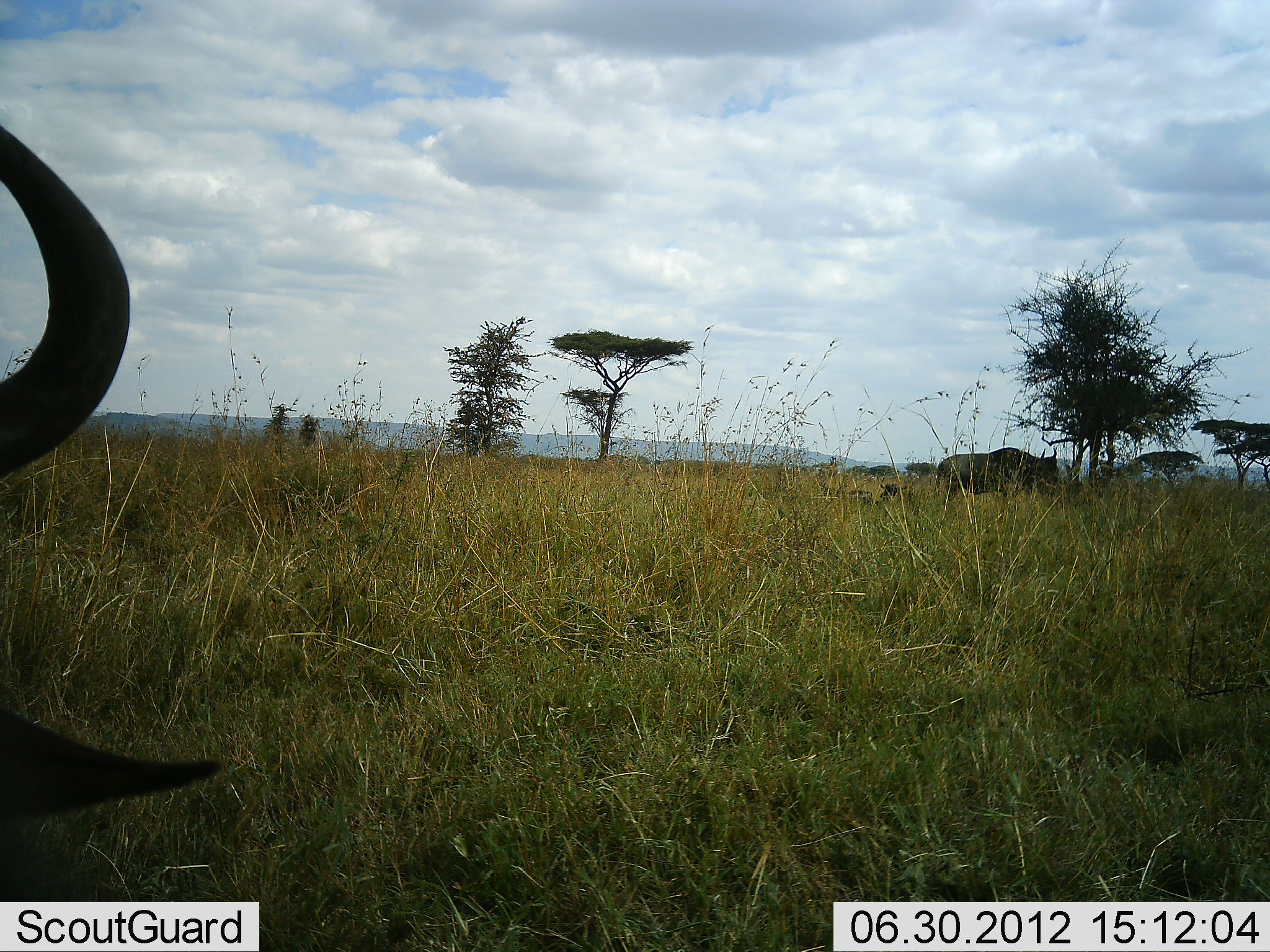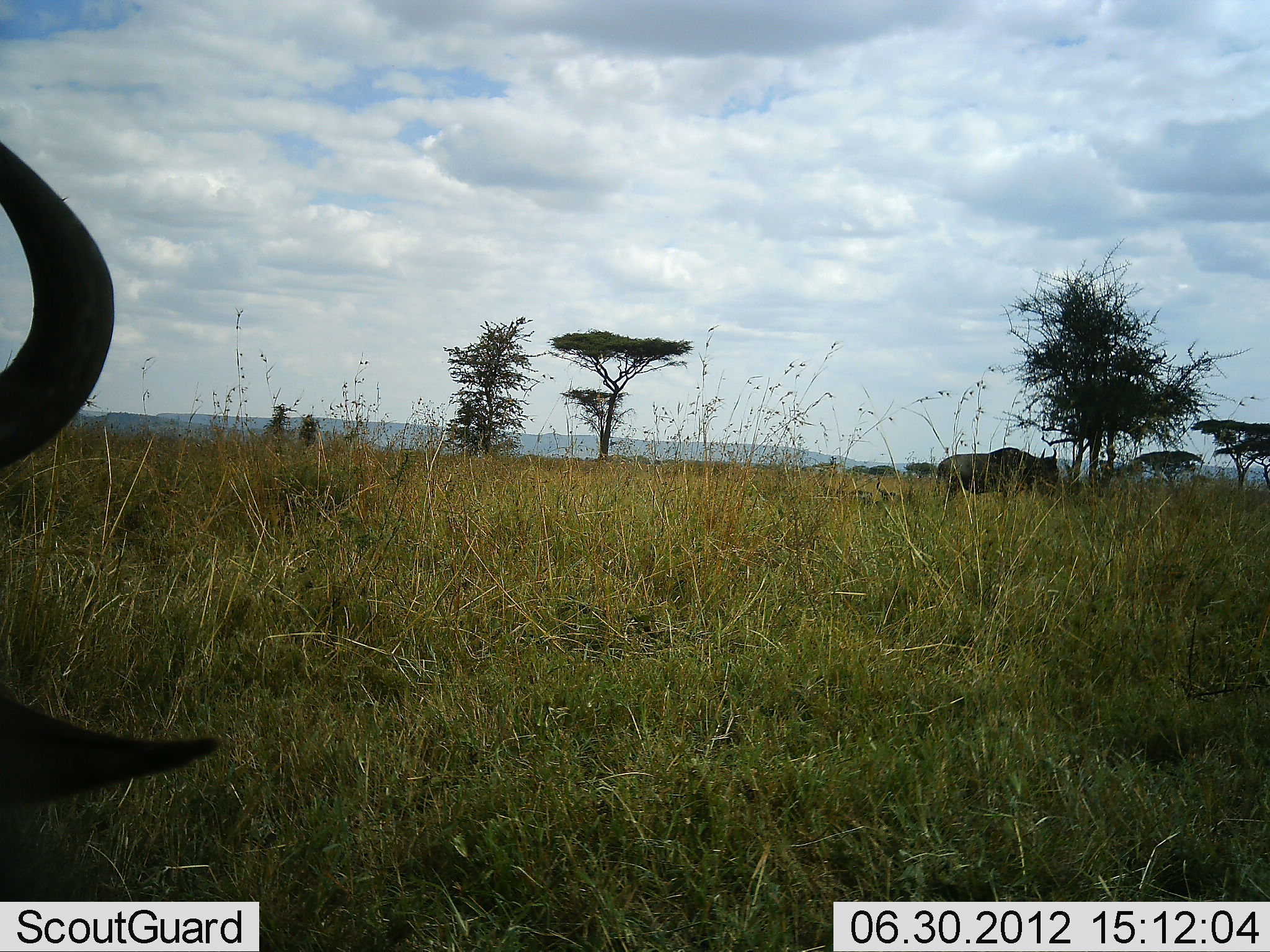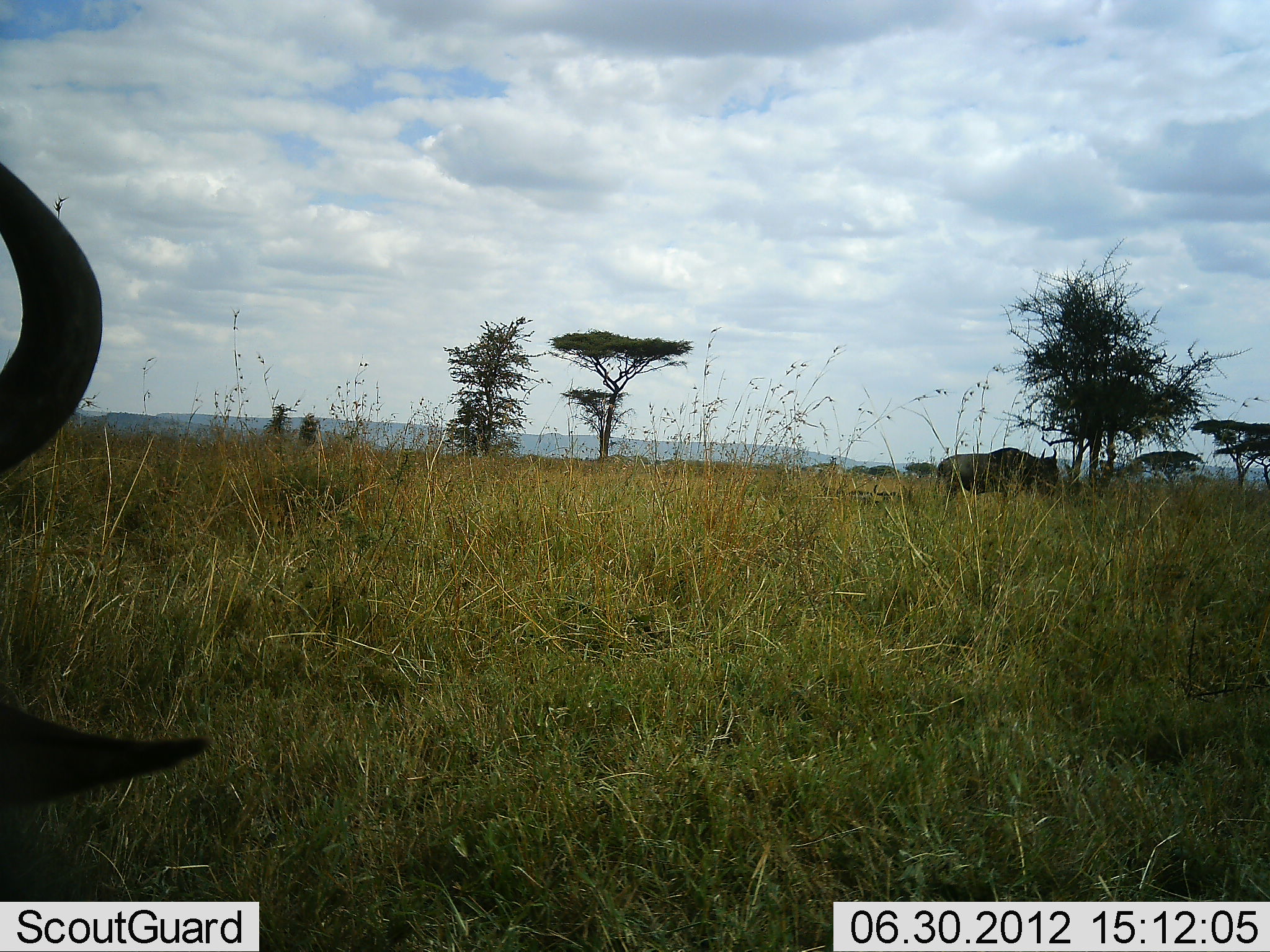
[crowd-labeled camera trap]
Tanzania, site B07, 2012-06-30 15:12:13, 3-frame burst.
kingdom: Animalia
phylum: Chordata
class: Mammalia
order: Artiodactyla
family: Bovidae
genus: Connochaetes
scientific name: Connochaetes taurinus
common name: blue wildebeest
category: wildebeest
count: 3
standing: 100%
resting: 70%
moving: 10%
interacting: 0%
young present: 0%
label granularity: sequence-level